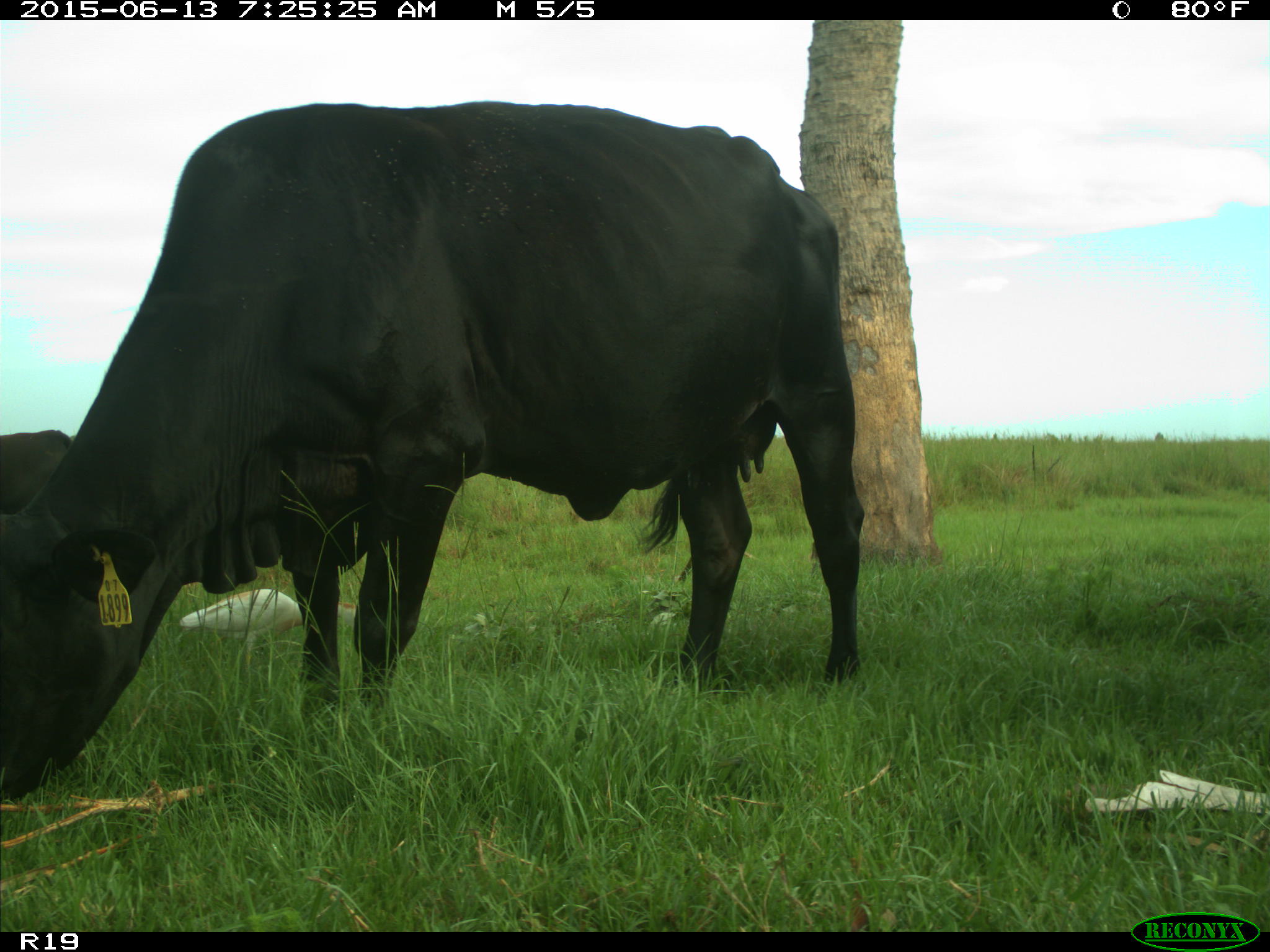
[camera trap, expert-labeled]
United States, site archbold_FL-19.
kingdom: Animalia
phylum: Chordata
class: Mammalia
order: Artiodactyla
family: Bovidae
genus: Bos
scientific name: Bos taurus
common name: domestic cow